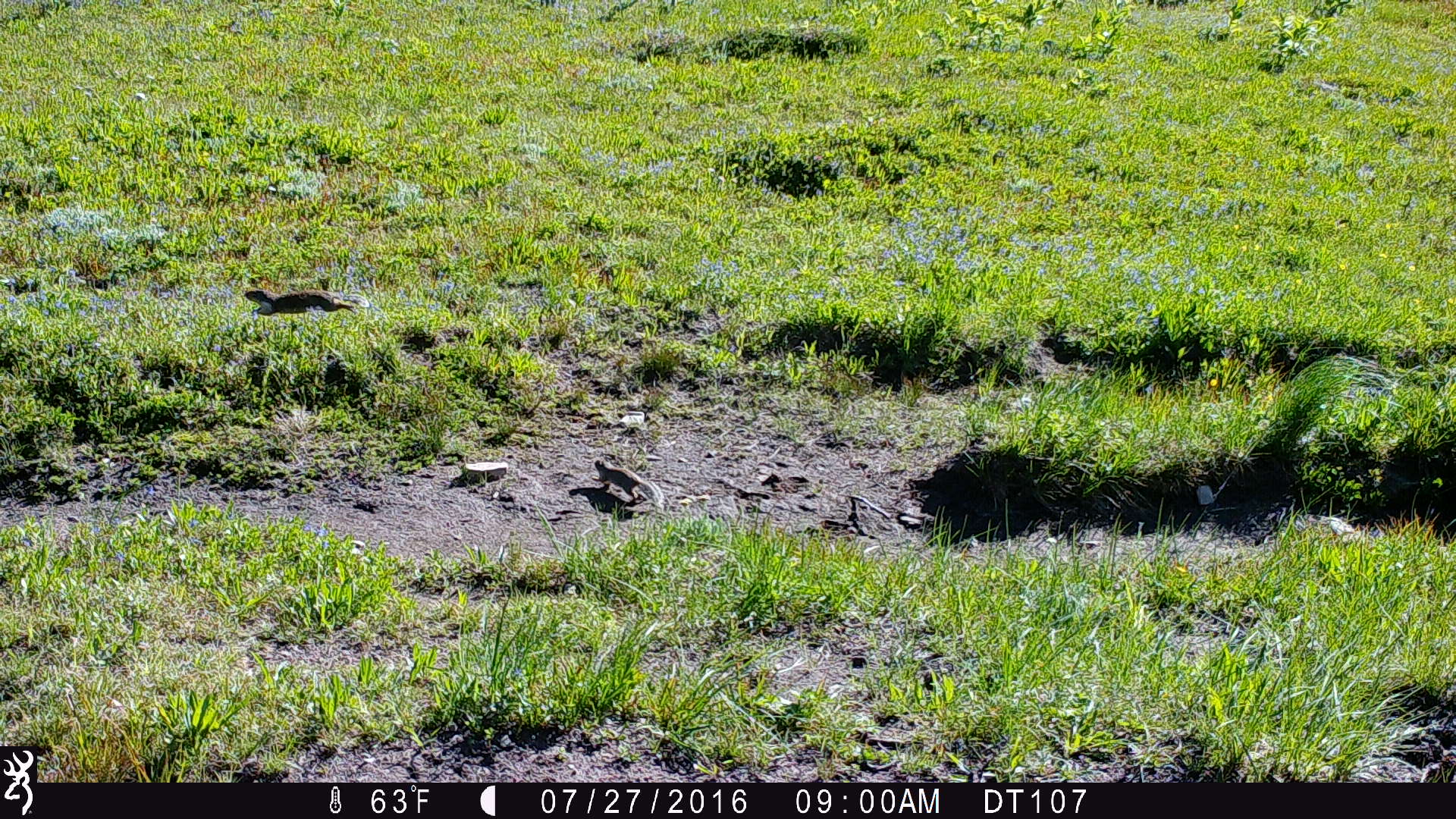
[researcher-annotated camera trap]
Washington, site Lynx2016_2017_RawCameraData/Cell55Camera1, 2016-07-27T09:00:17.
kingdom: Animalia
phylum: Chordata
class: Mammalia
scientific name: Mammalia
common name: small mammal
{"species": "small mammal (Mammalia)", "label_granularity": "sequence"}